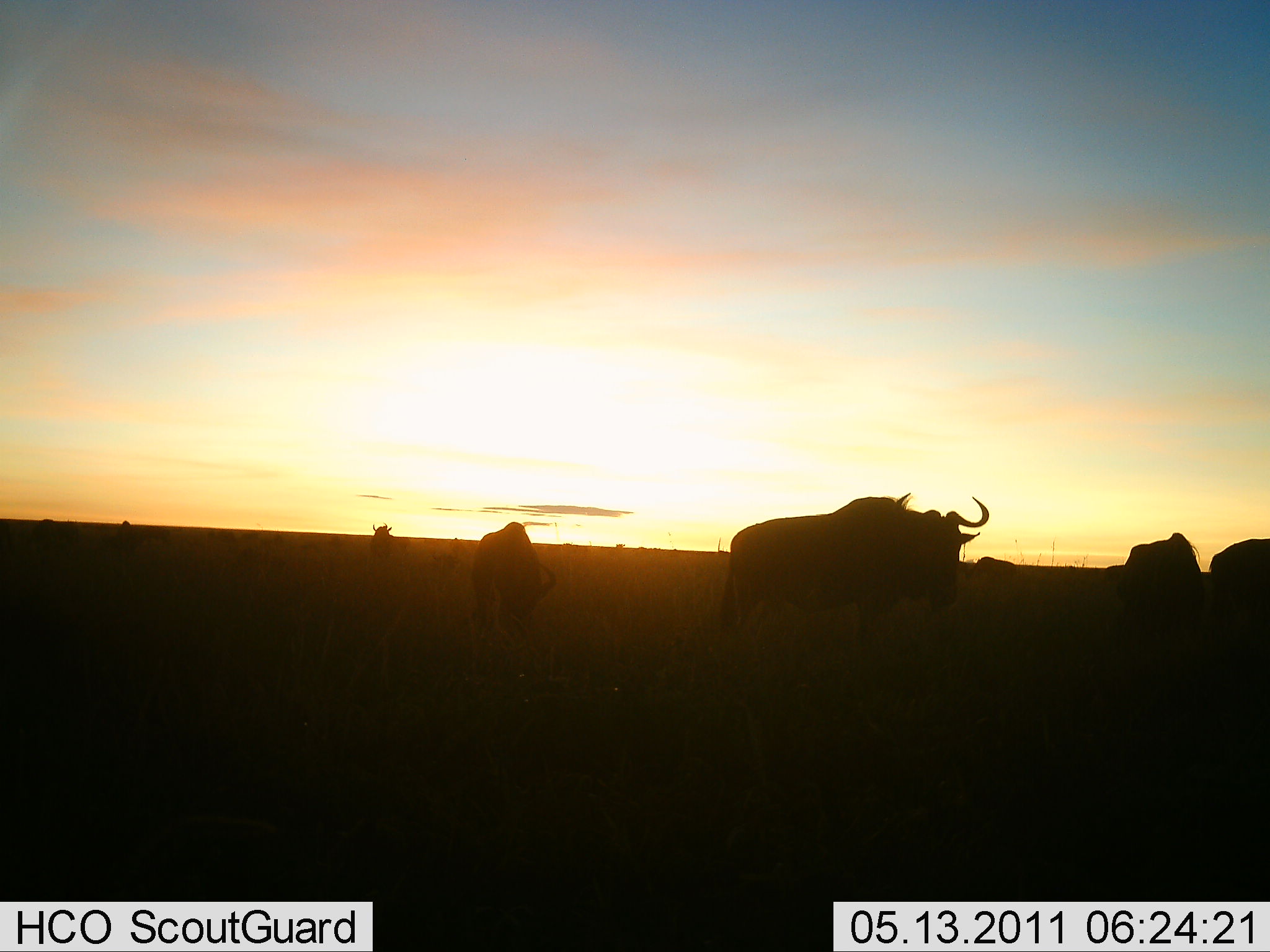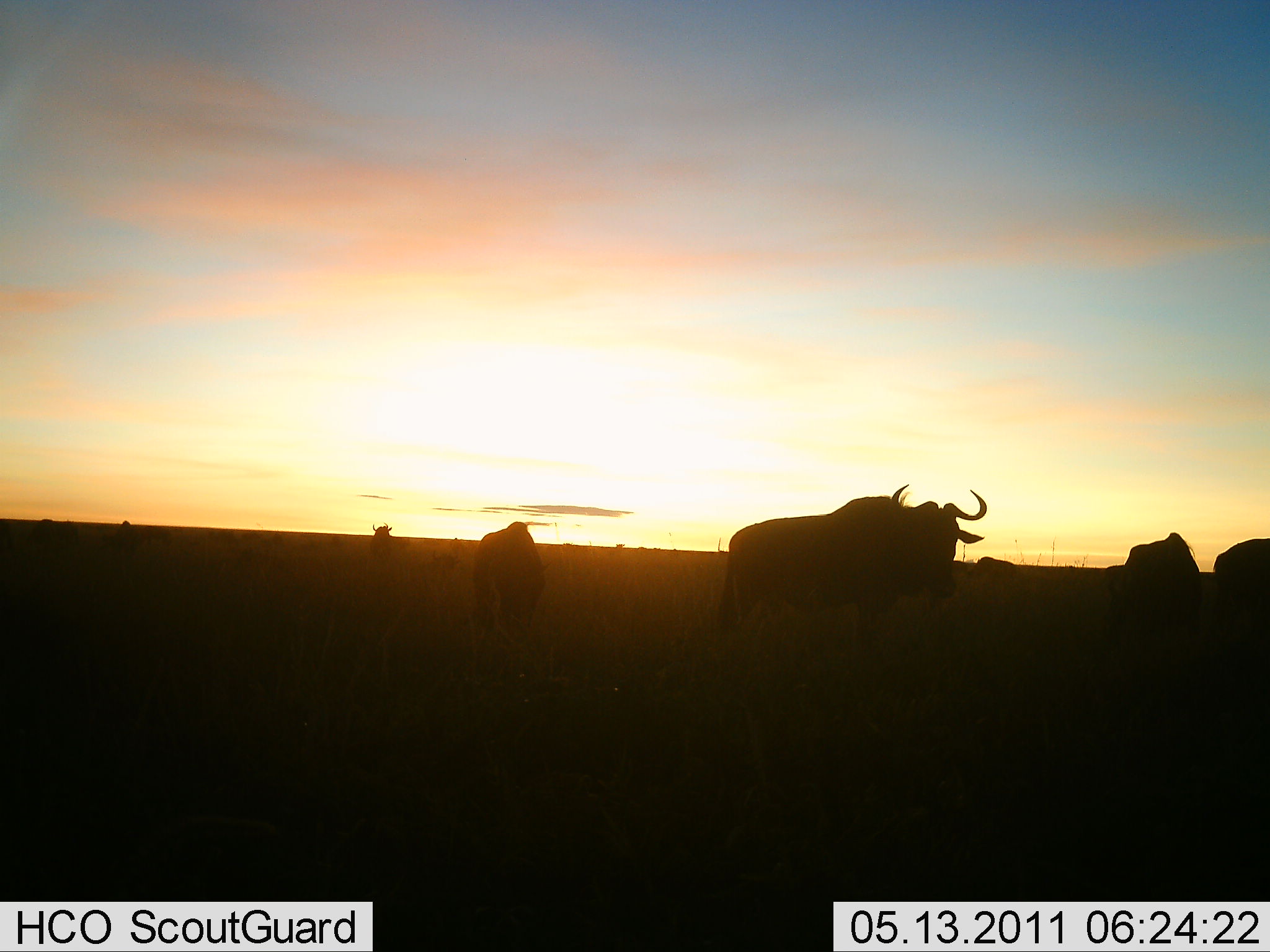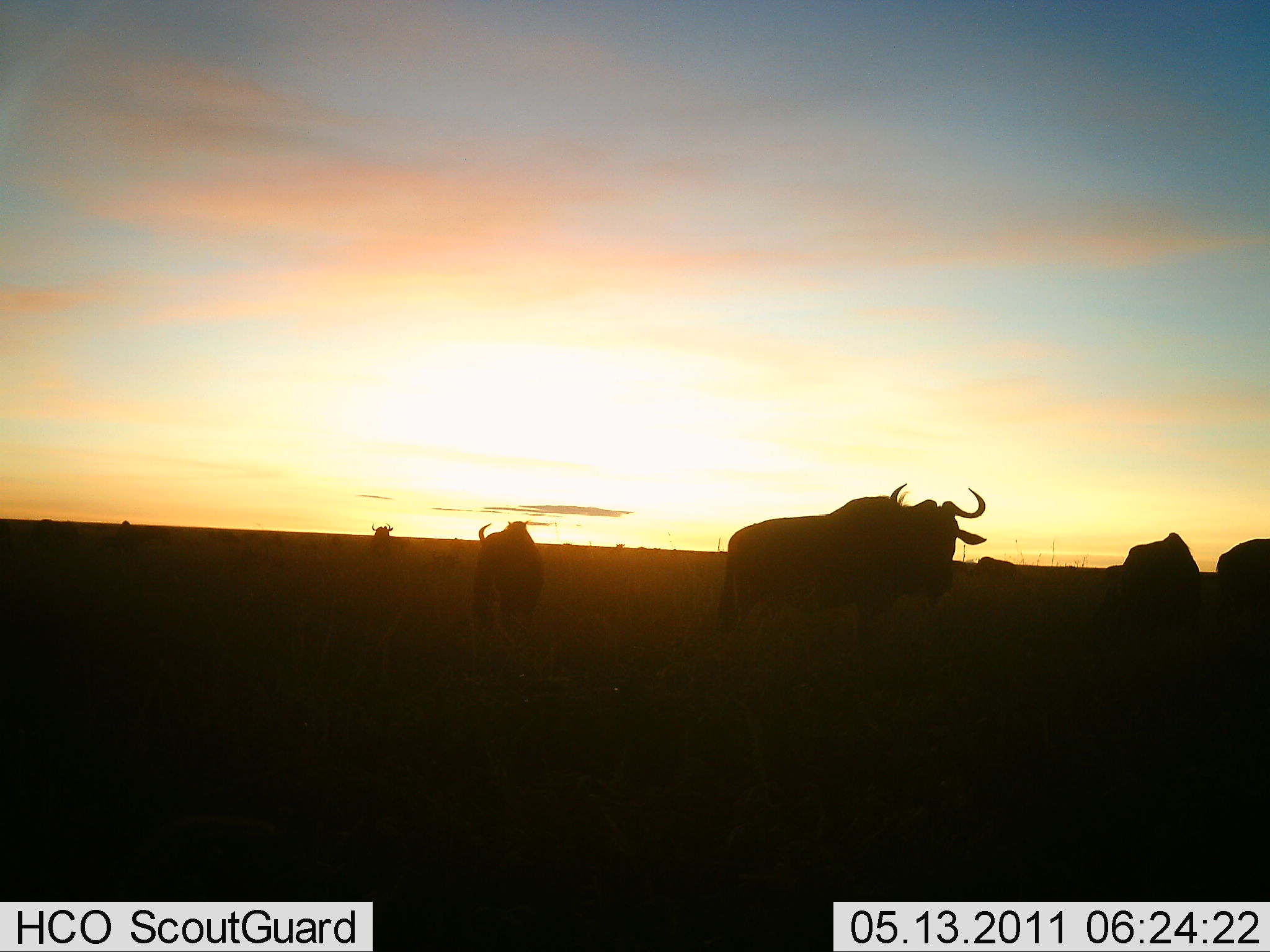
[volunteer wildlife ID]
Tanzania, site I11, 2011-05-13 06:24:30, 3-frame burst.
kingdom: Animalia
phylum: Chordata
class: Mammalia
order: Artiodactyla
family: Bovidae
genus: Connochaetes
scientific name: Connochaetes taurinus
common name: blue wildebeest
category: wildebeest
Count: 5.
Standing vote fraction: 70%.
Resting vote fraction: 0%.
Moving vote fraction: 30%.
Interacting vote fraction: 0%.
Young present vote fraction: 0%.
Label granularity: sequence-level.